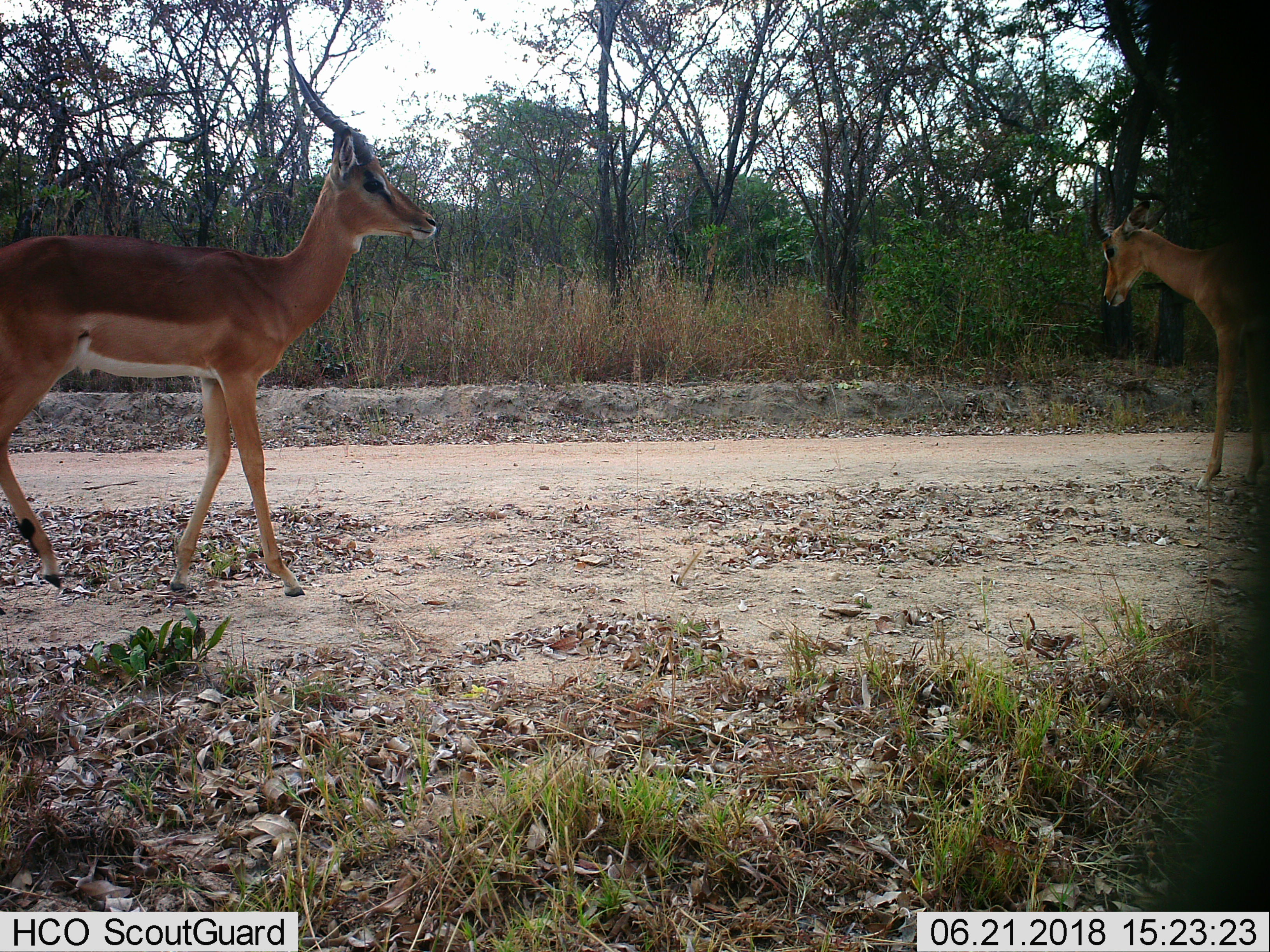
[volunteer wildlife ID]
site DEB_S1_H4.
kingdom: Animalia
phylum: Chordata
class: Mammalia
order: Artiodactyla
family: Bovidae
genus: Aepyceros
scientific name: Aepyceros melampus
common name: impala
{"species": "impala (Aepyceros melampus)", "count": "2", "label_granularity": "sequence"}